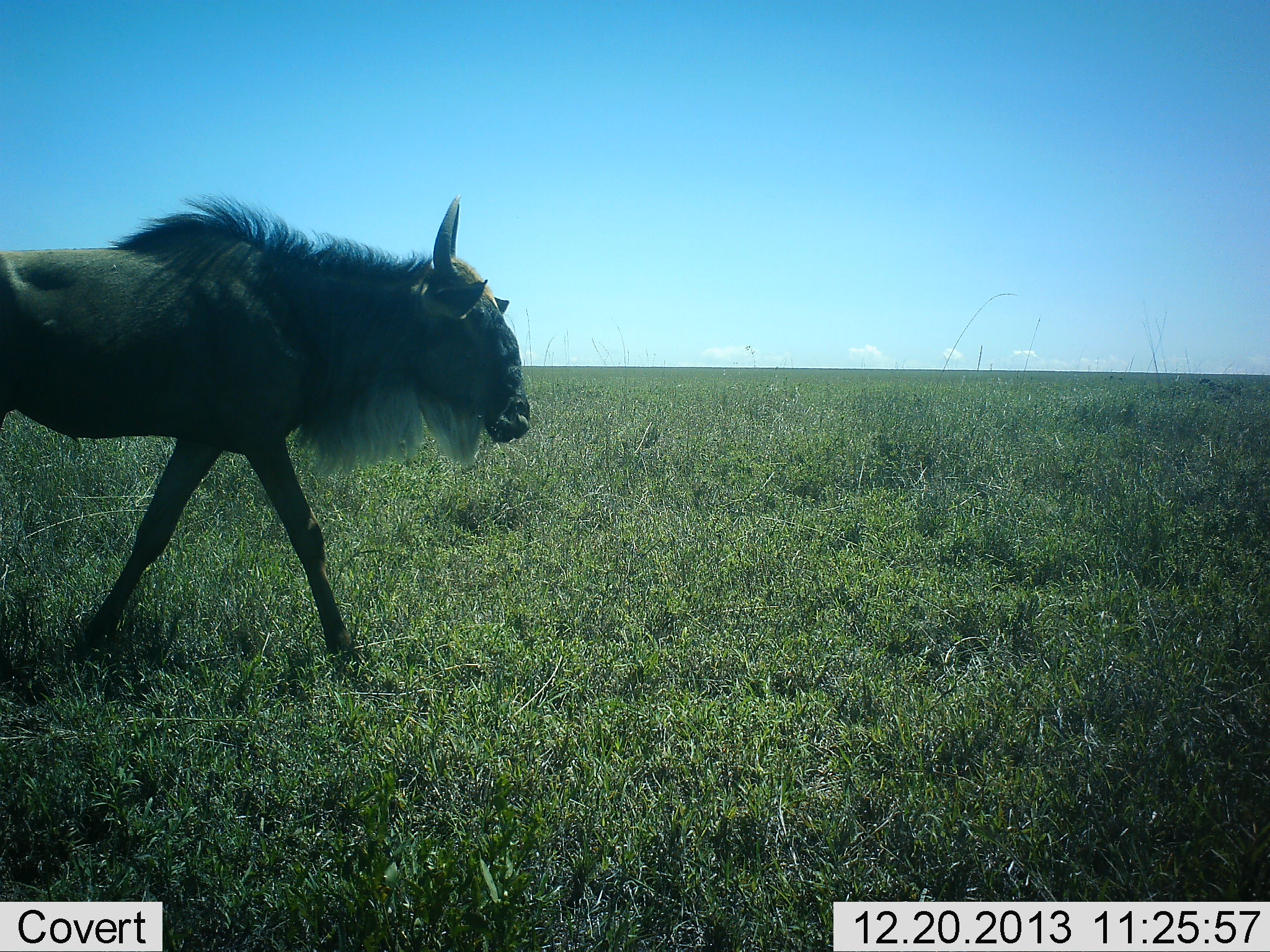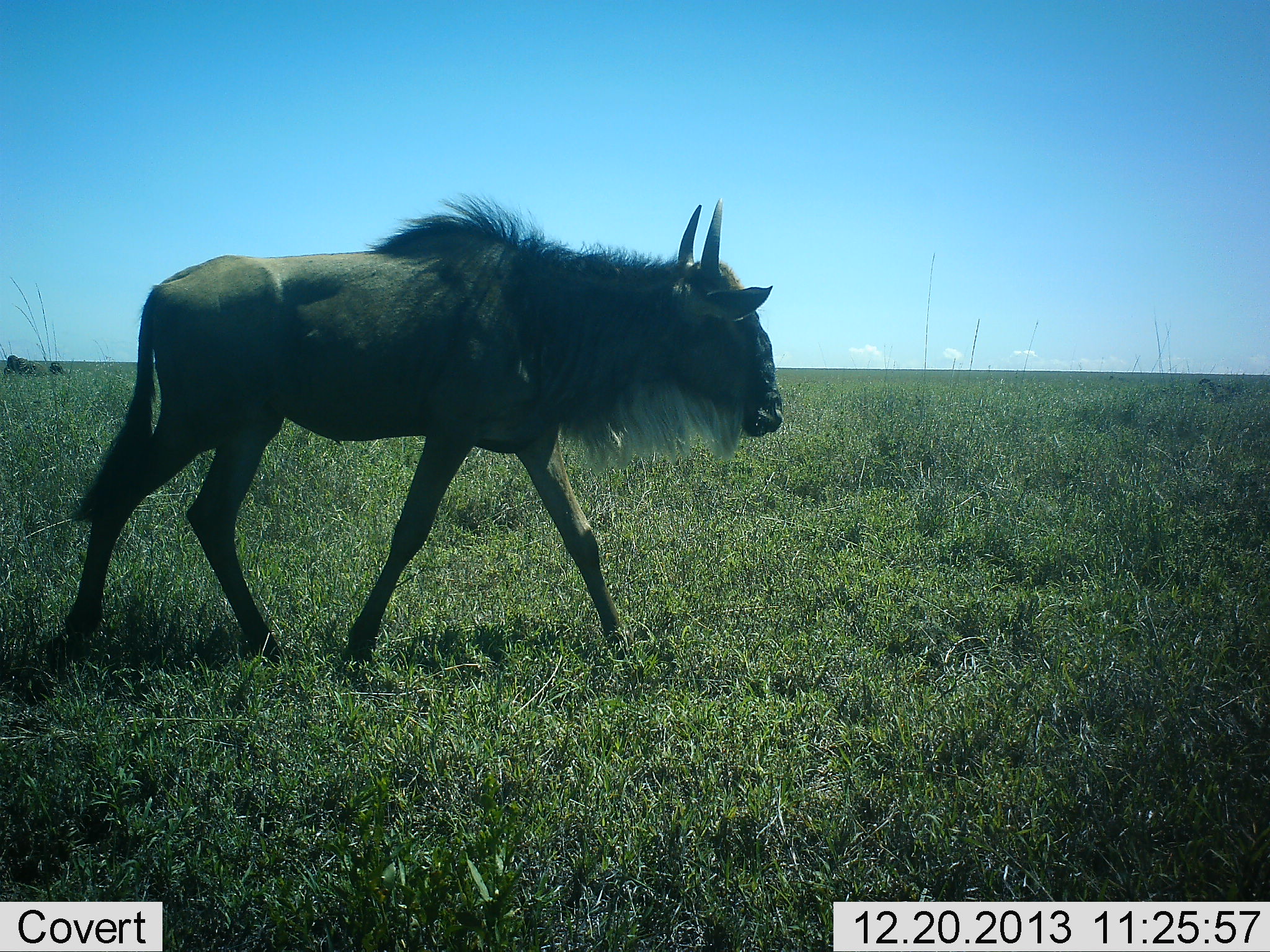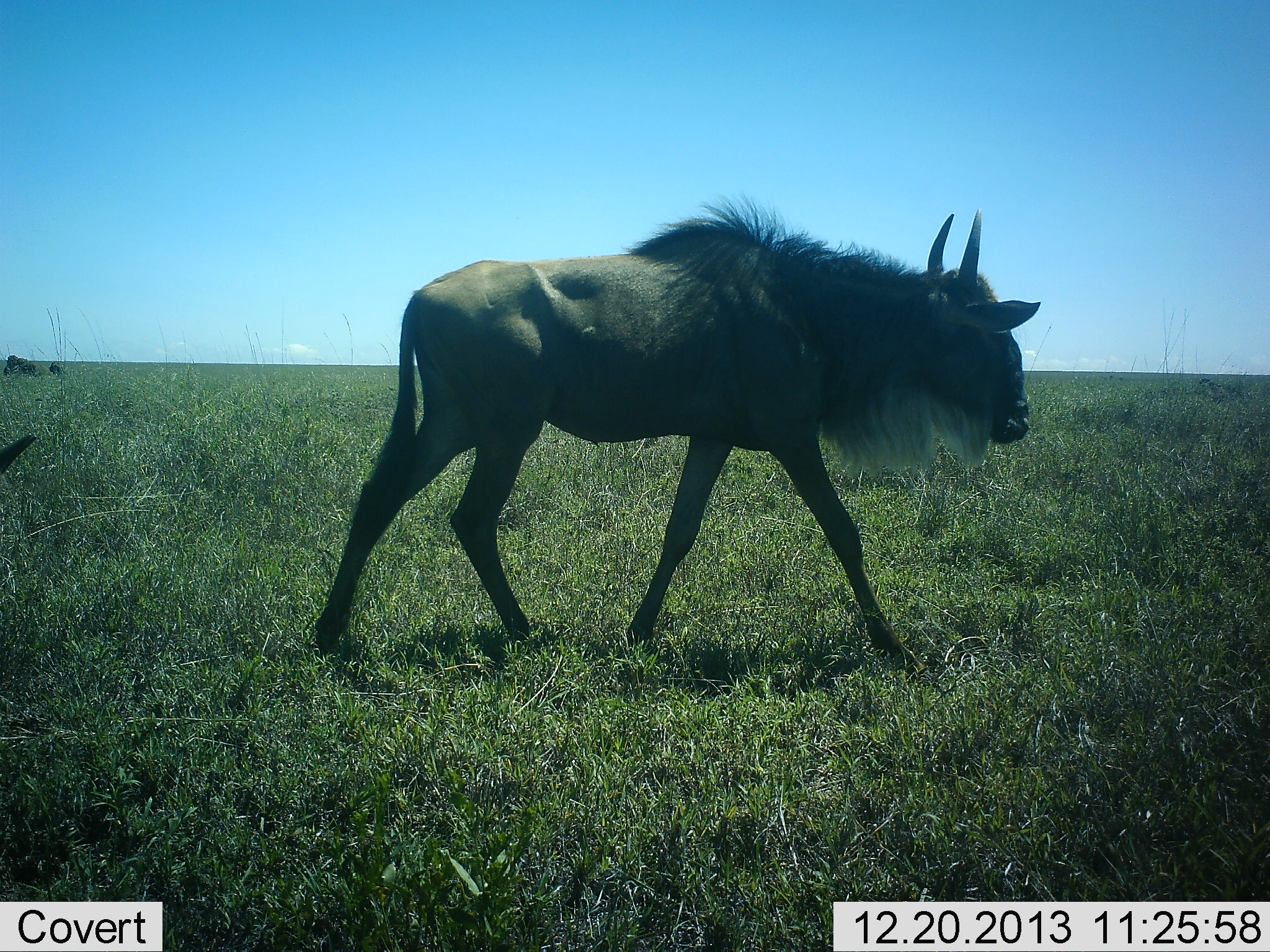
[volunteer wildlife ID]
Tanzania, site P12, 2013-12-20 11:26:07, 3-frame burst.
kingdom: Animalia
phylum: Chordata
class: Mammalia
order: Artiodactyla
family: Bovidae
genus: Connochaetes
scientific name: Connochaetes taurinus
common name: blue wildebeest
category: wildebeest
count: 2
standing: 10%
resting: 0%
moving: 100%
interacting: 0%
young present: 10%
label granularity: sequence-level